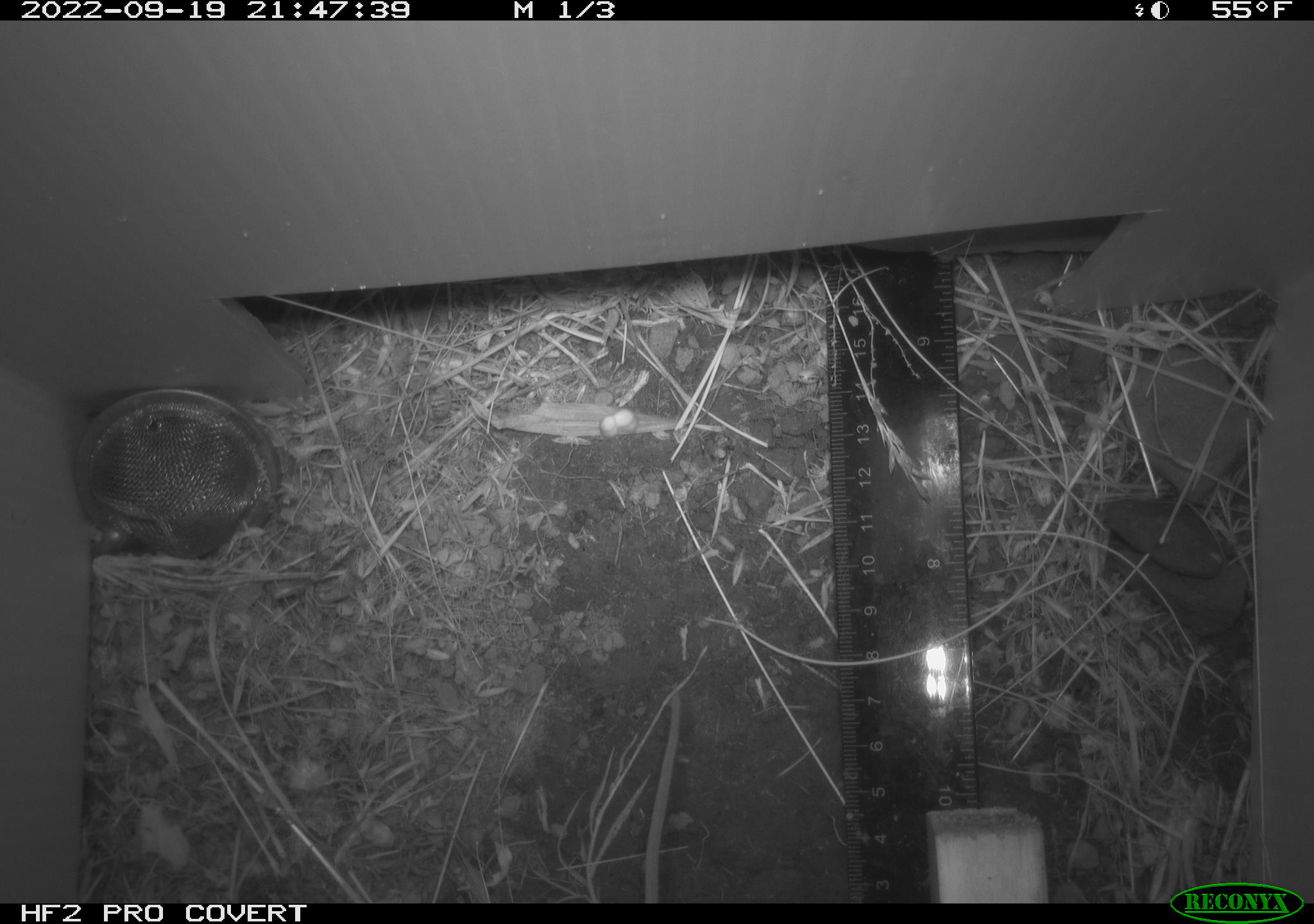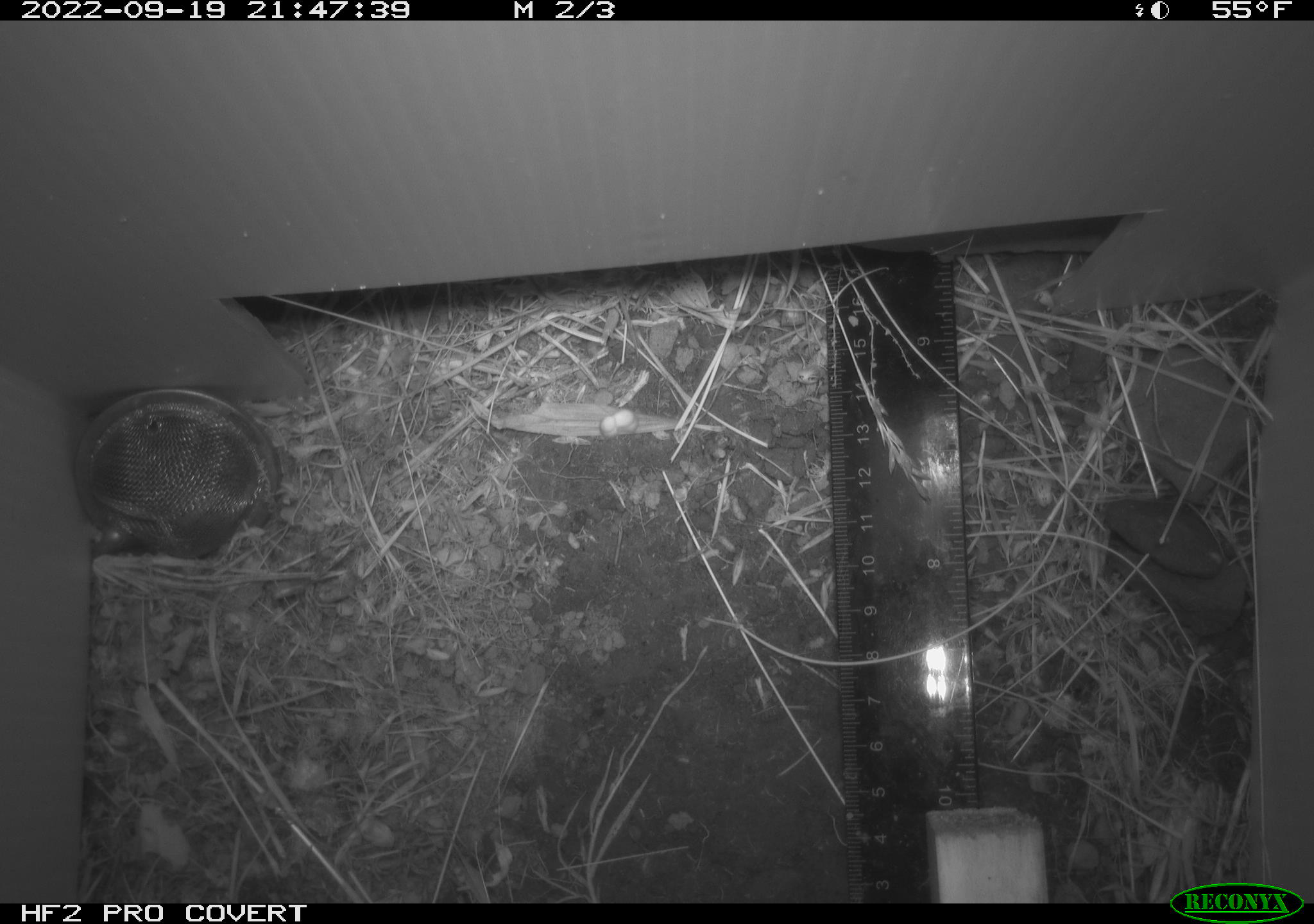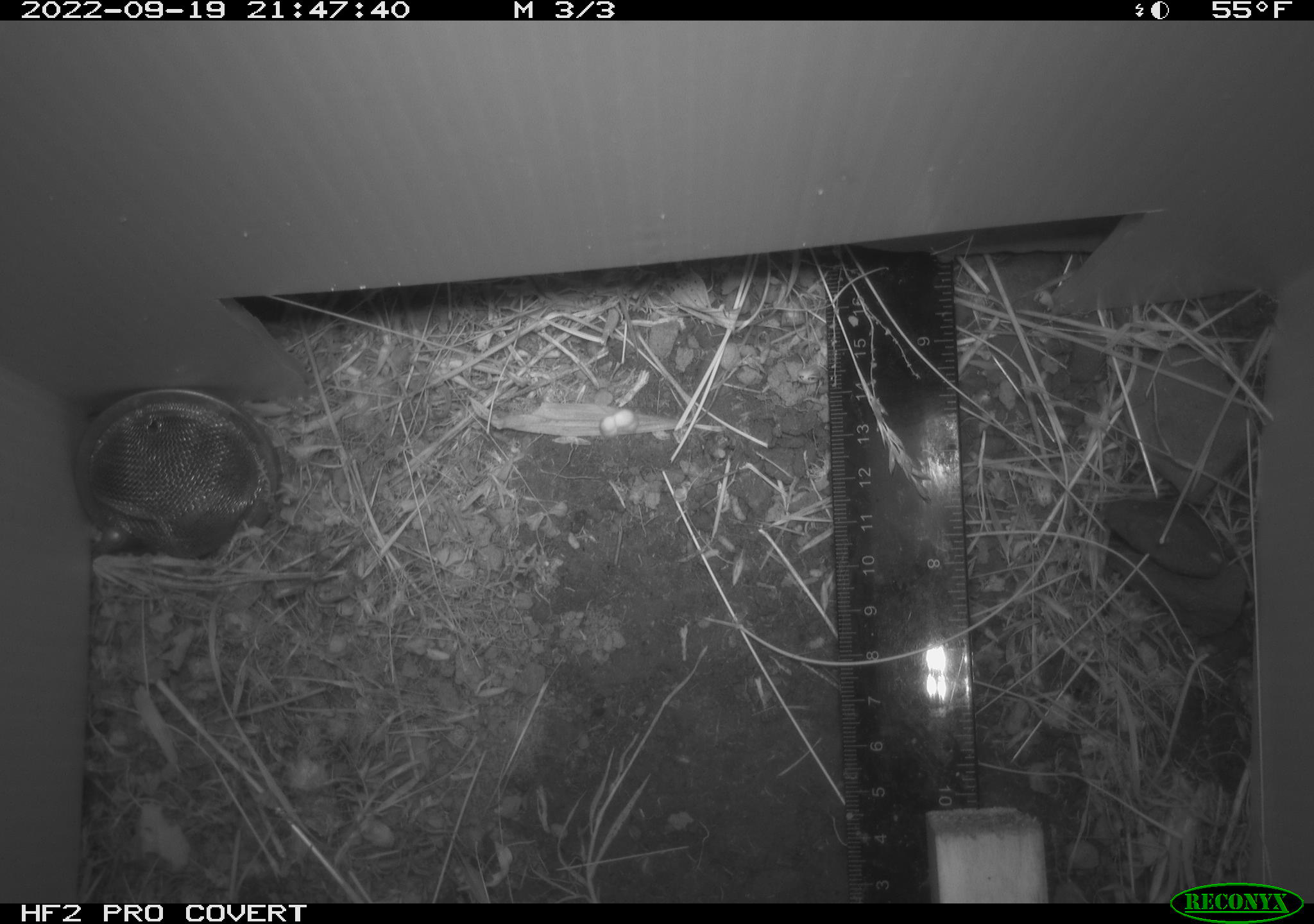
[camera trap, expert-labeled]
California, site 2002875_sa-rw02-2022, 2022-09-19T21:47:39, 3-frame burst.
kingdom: Animalia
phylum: Chordata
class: Mammalia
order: Rodentia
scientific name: Rodentia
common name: mouse species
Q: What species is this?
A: Mouse species (Rodentia).